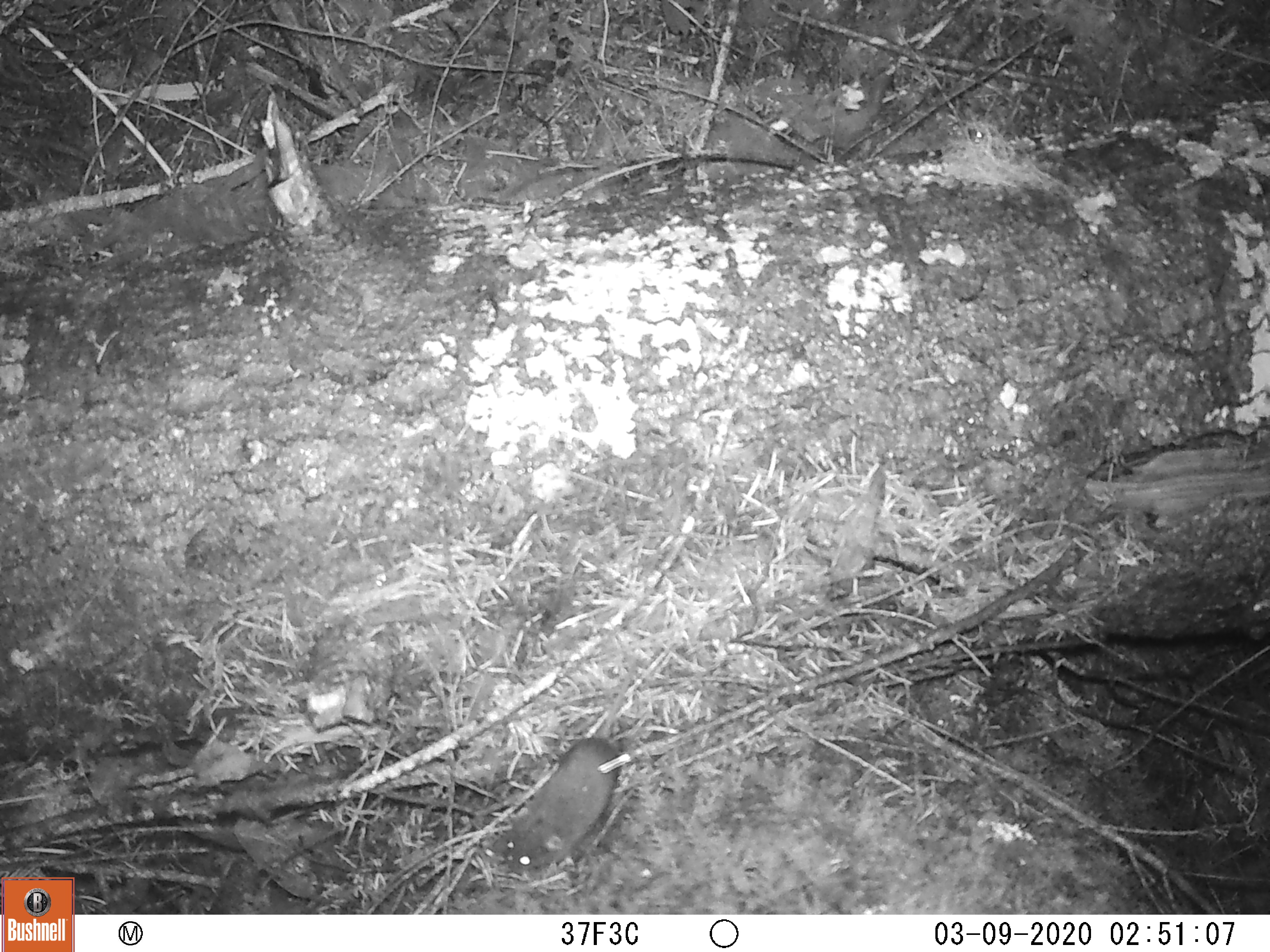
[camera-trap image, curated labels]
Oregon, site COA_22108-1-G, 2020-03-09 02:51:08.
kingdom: Animalia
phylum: Chordata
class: Mammalia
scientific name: Mammalia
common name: small mammal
Small mammal (Mammalia).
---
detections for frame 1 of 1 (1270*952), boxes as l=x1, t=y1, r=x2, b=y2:
small mammal: l=488, t=620, r=711, b=903